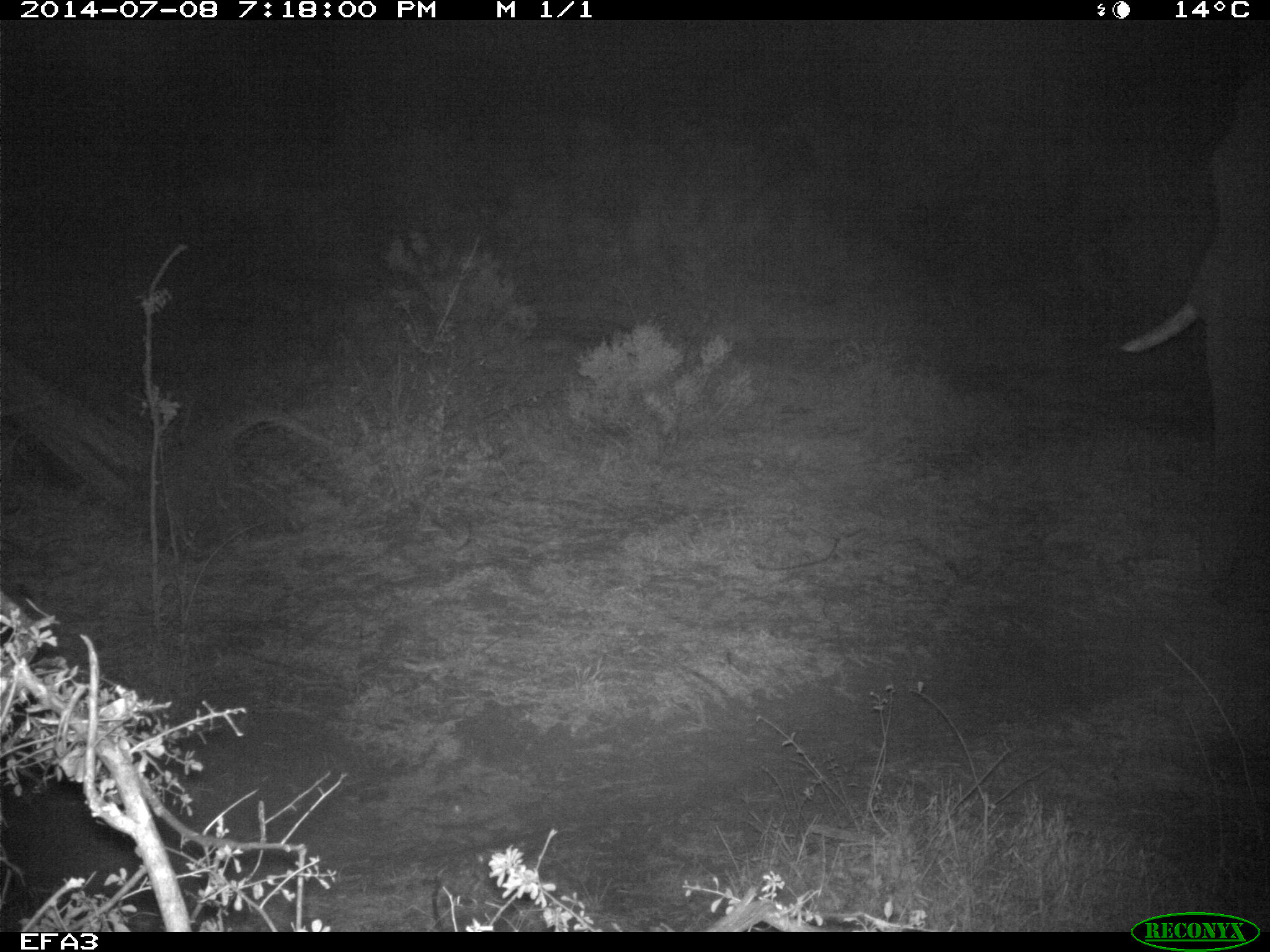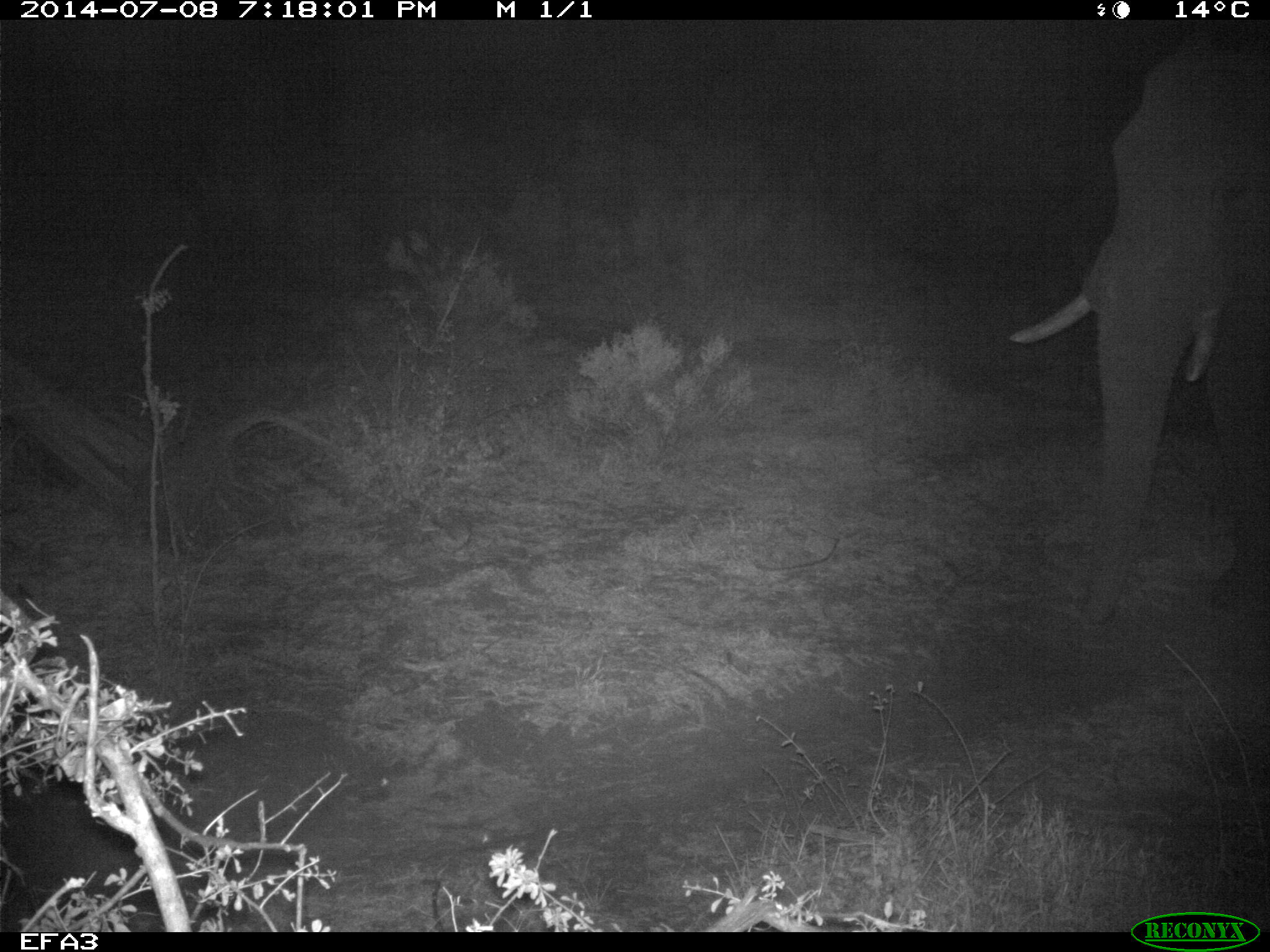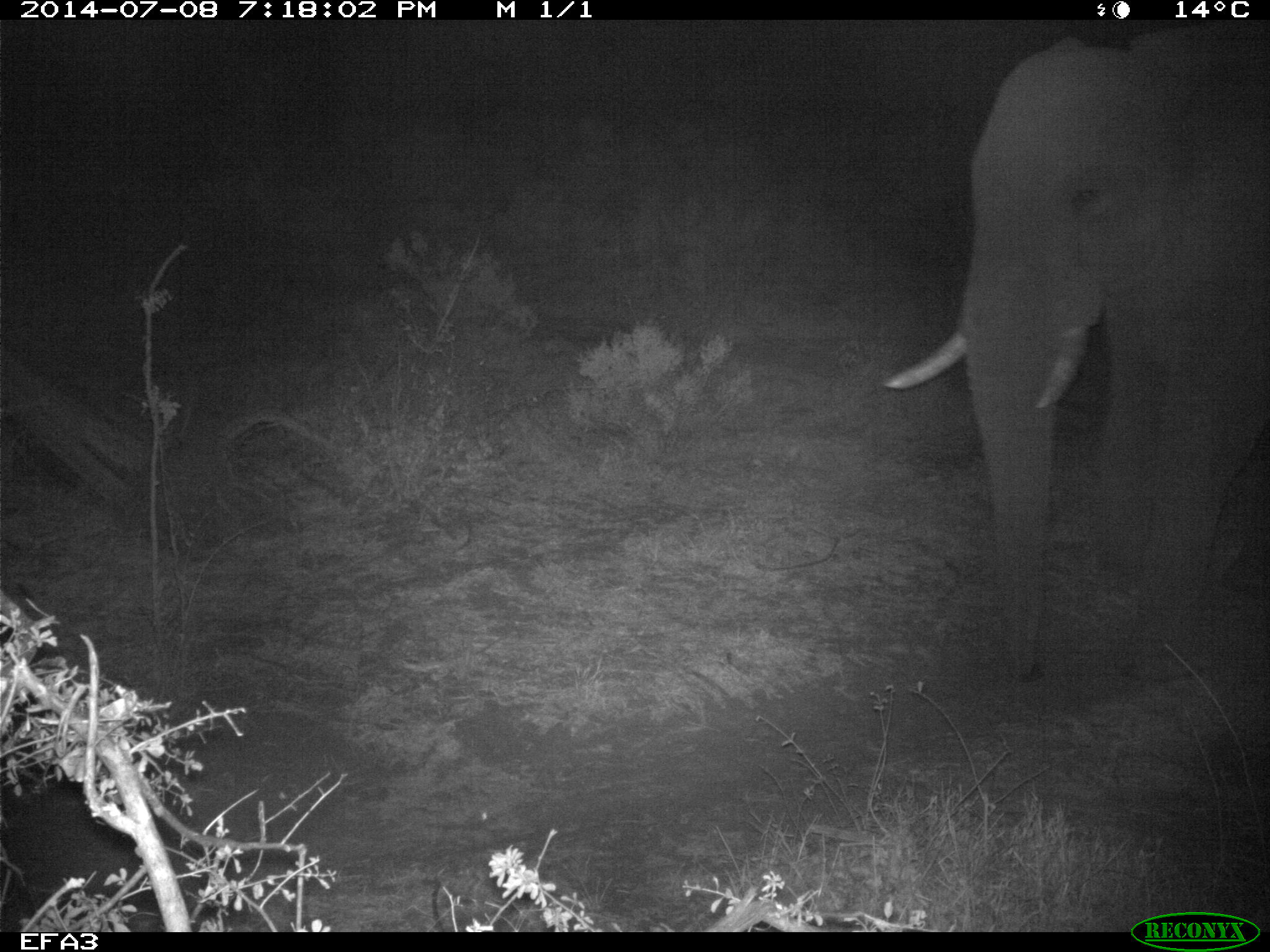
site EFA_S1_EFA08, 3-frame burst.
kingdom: Animalia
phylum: Chordata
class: Mammalia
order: Proboscidea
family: Elephantidae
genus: Loxodonta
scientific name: Loxodonta africana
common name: african bush elephant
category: elephant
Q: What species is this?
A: Elephant (african bush elephant) (Loxodonta africana).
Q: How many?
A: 1.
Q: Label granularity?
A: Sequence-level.